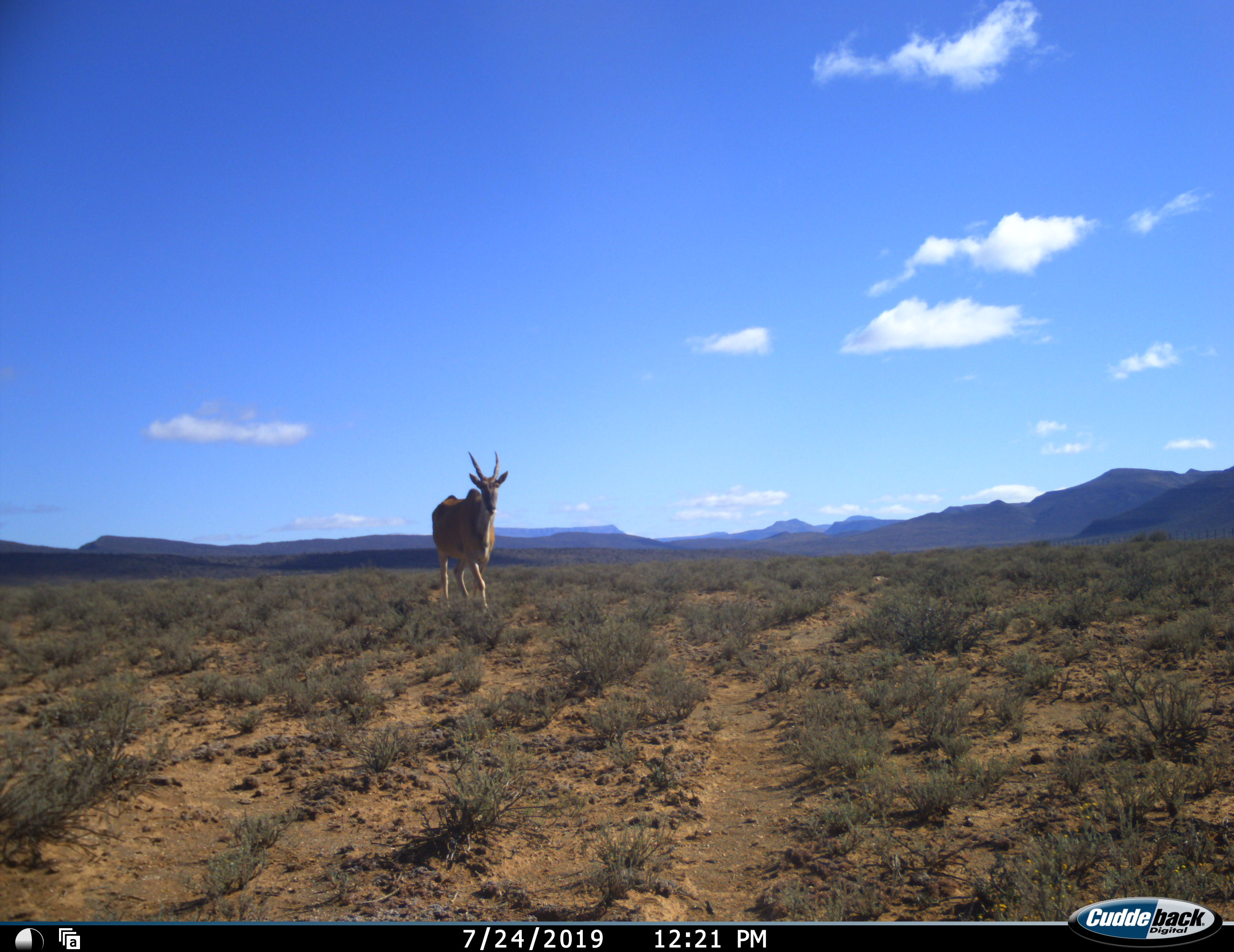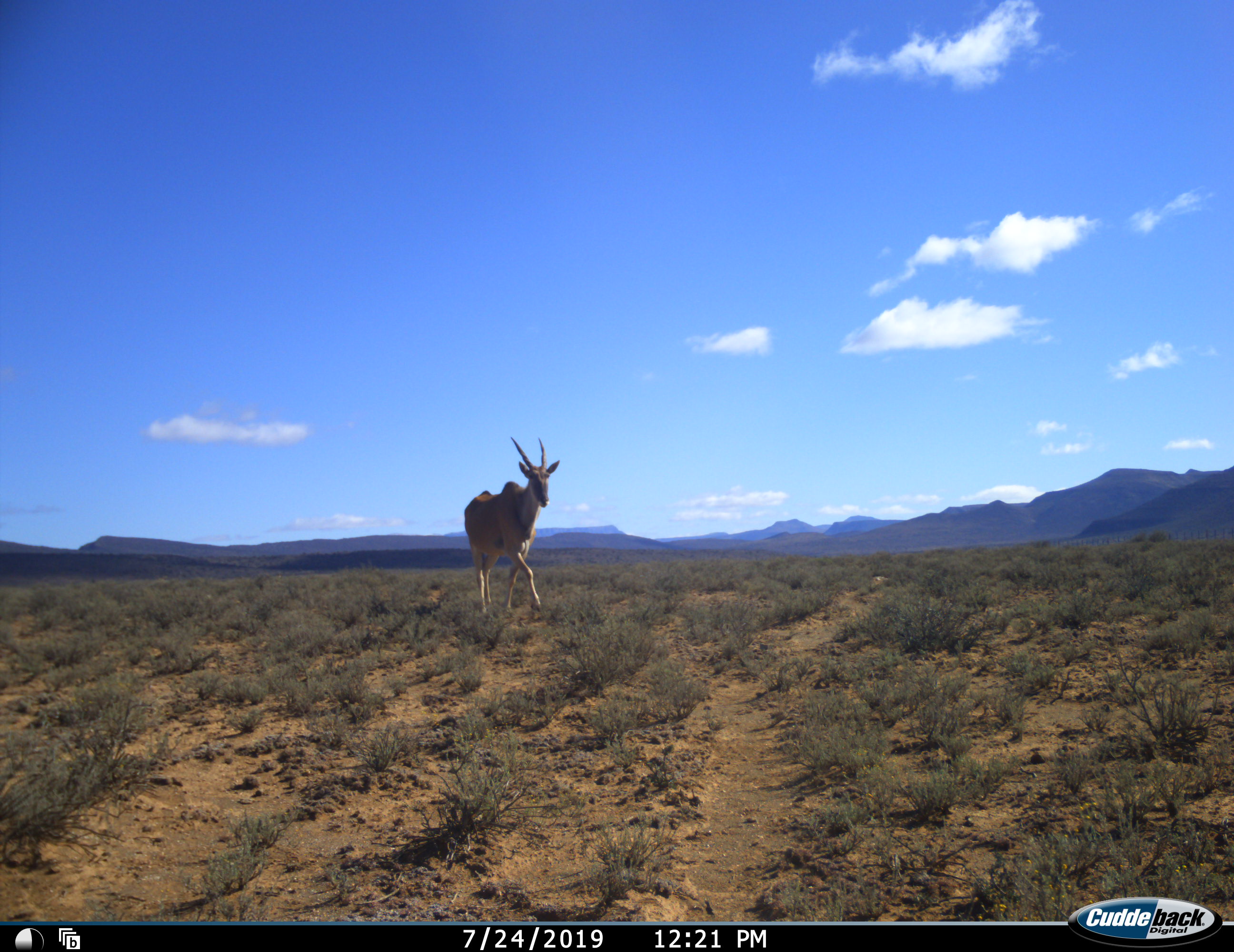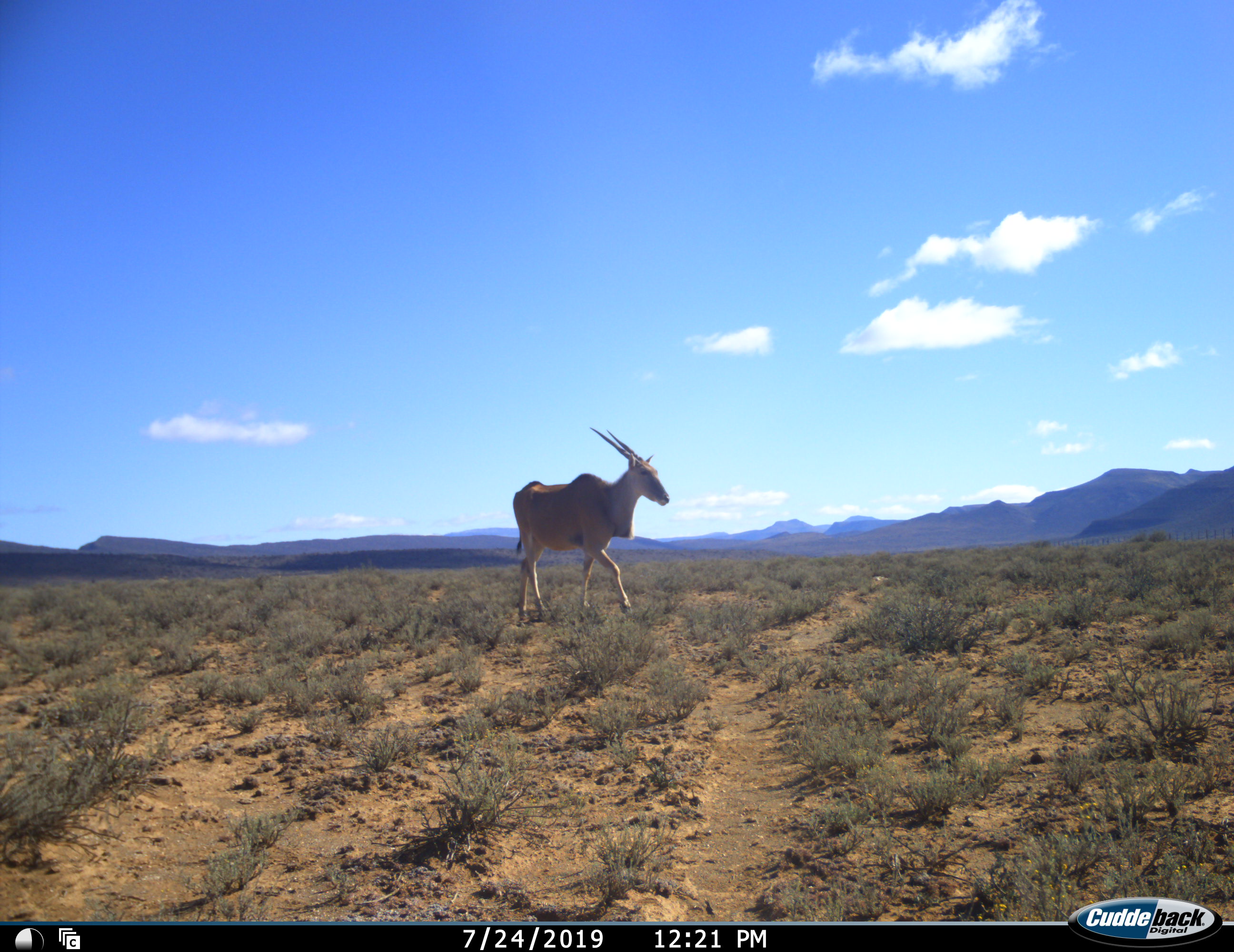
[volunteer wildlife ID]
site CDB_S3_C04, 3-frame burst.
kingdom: Animalia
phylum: Chordata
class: Mammalia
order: Artiodactyla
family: Bovidae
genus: Tragelaphus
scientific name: Tragelaphus oryx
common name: eland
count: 1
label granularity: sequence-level